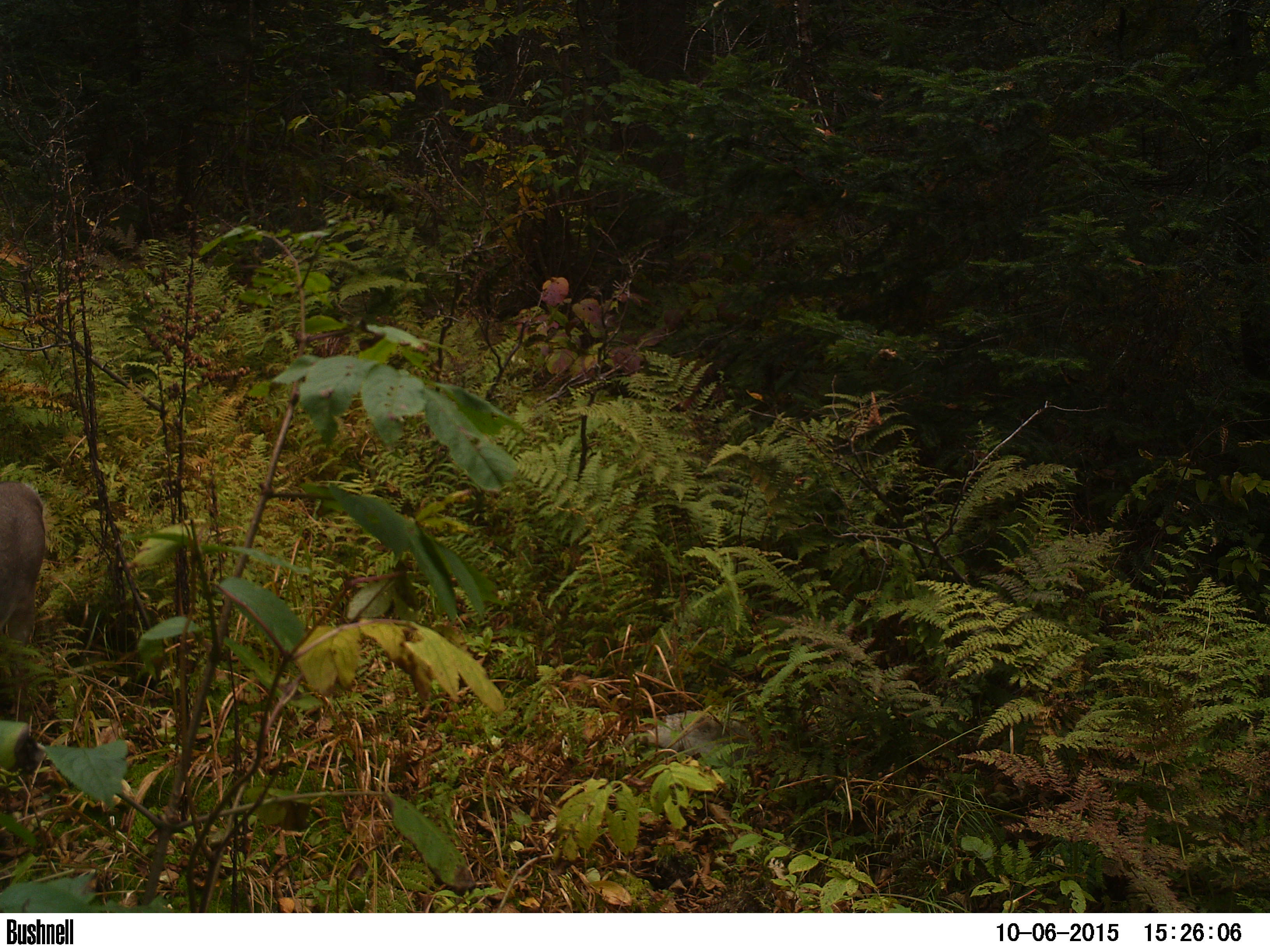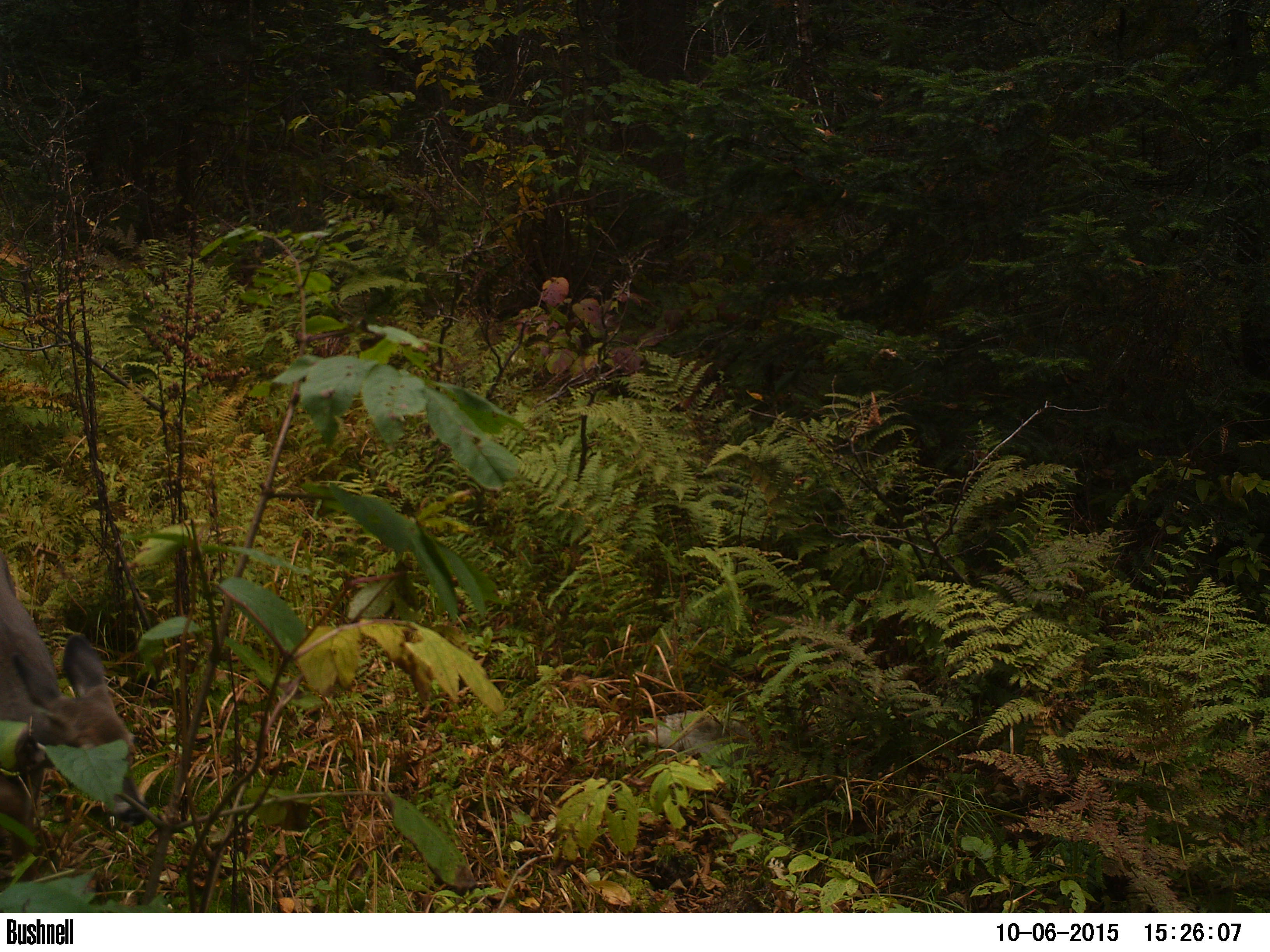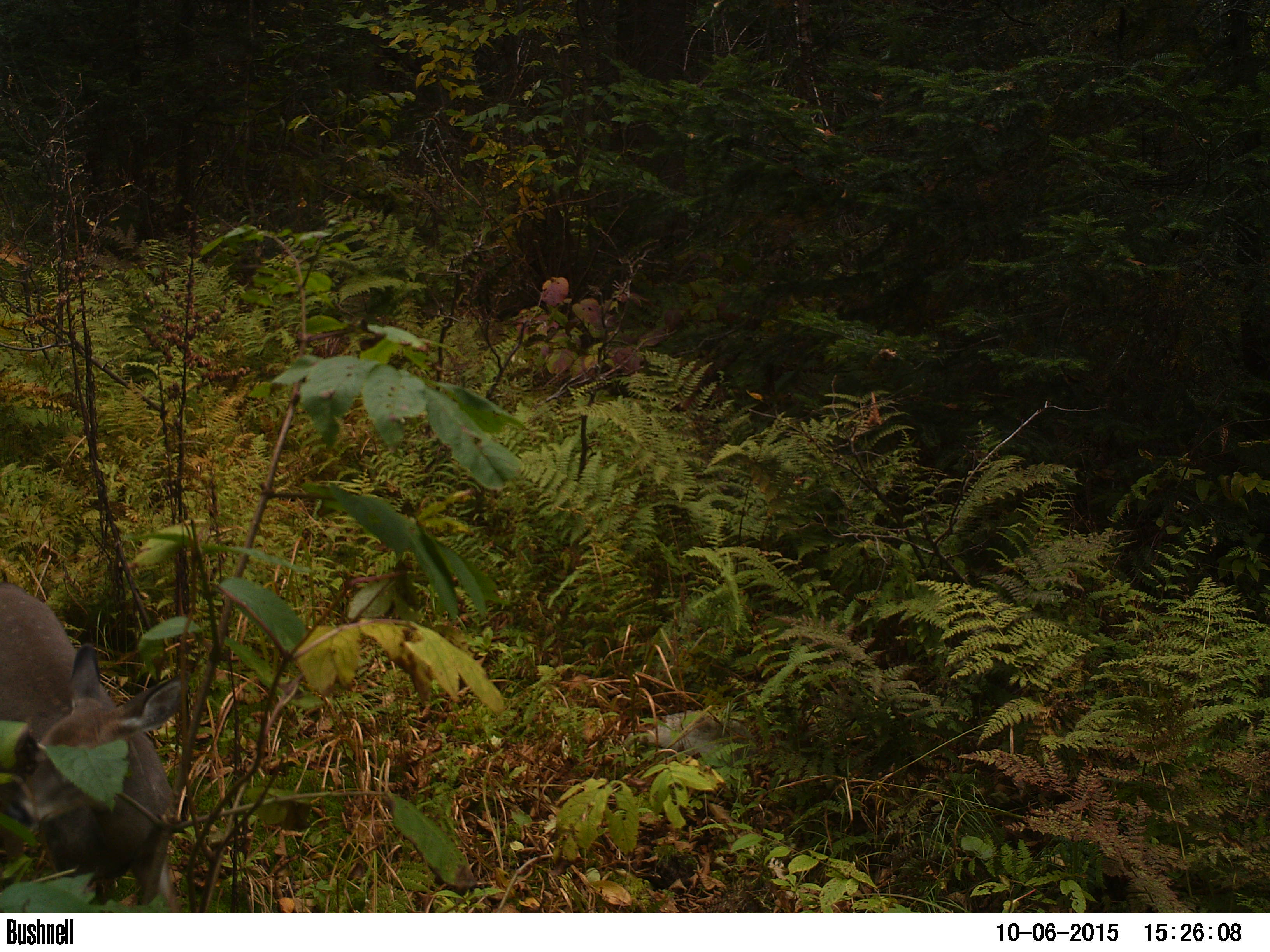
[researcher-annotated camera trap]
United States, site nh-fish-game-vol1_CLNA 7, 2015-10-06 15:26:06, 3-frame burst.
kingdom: Animalia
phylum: Chordata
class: Mammalia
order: Artiodactyla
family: Cervidae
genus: Odocoileus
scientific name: Odocoileus virginianus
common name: white-tailed deer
White-tailed deer (Odocoileus virginianus).